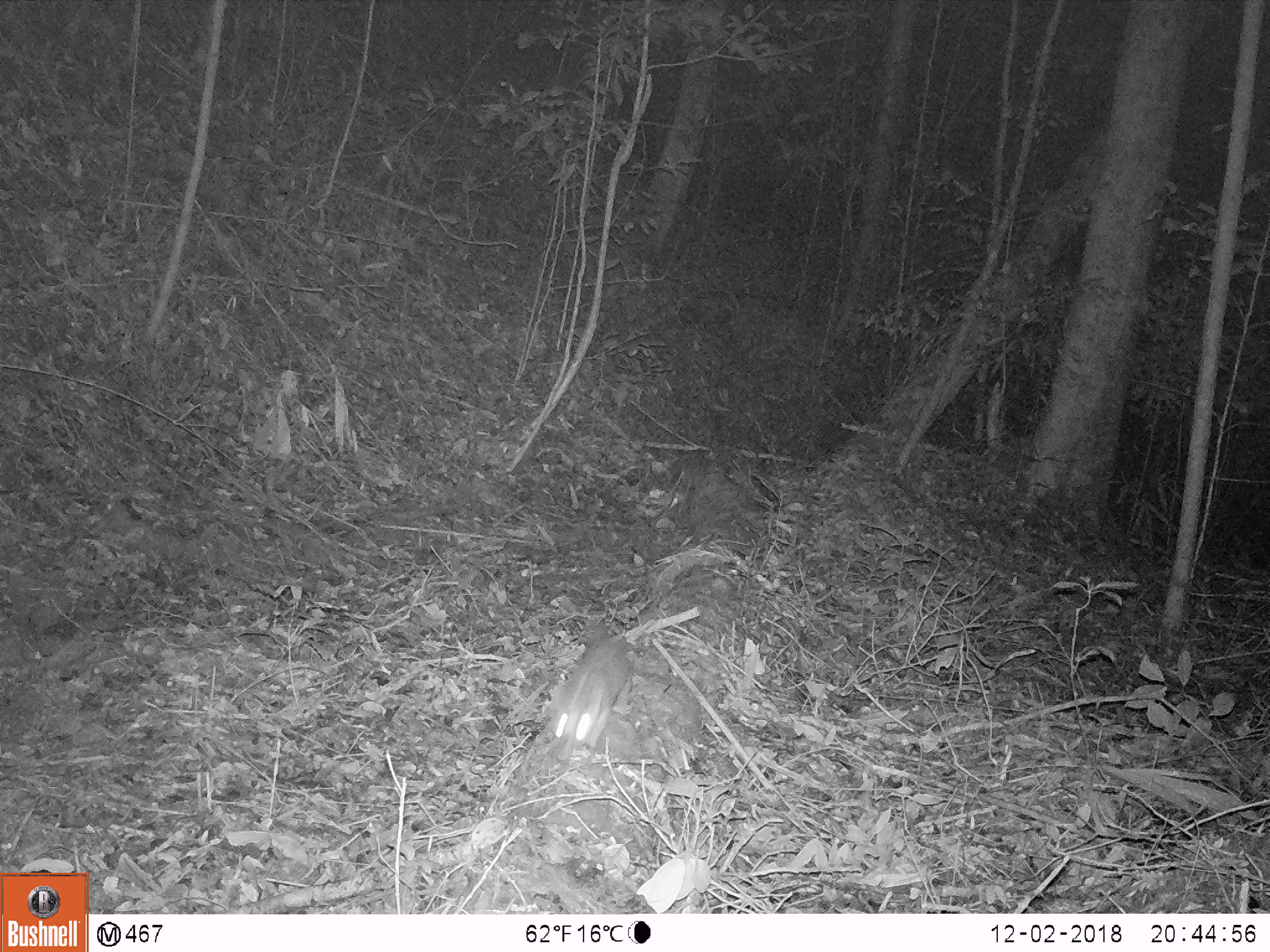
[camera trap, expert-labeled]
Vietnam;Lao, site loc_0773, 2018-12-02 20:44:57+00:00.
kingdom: Animalia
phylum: Chordata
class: Mammalia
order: Carnivora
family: Mustelidae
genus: Melogale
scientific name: Melogale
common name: ferret badger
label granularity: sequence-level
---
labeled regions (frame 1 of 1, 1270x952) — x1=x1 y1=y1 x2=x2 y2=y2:
ferret badger: x1=546 y1=619 x2=637 y2=762